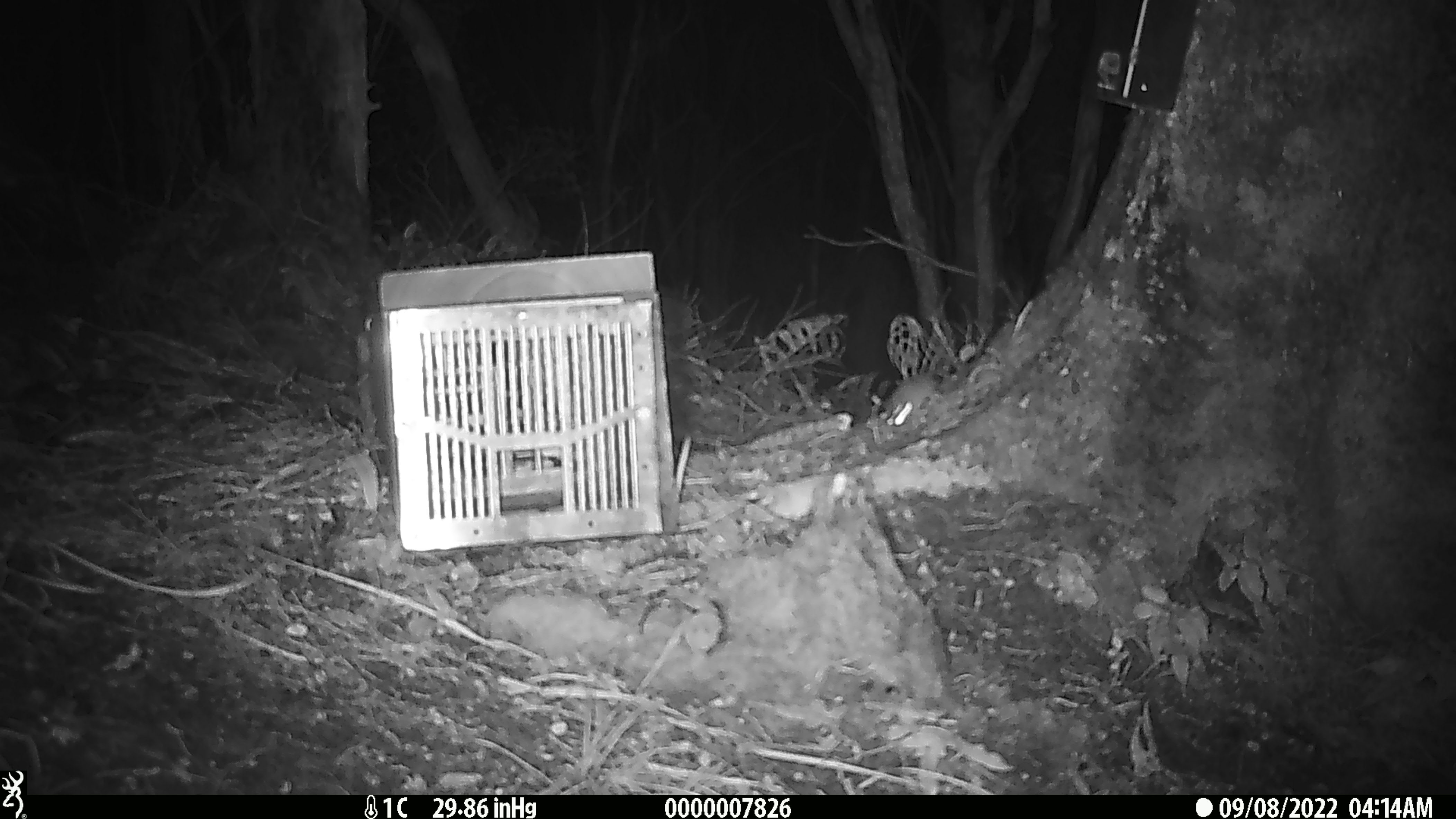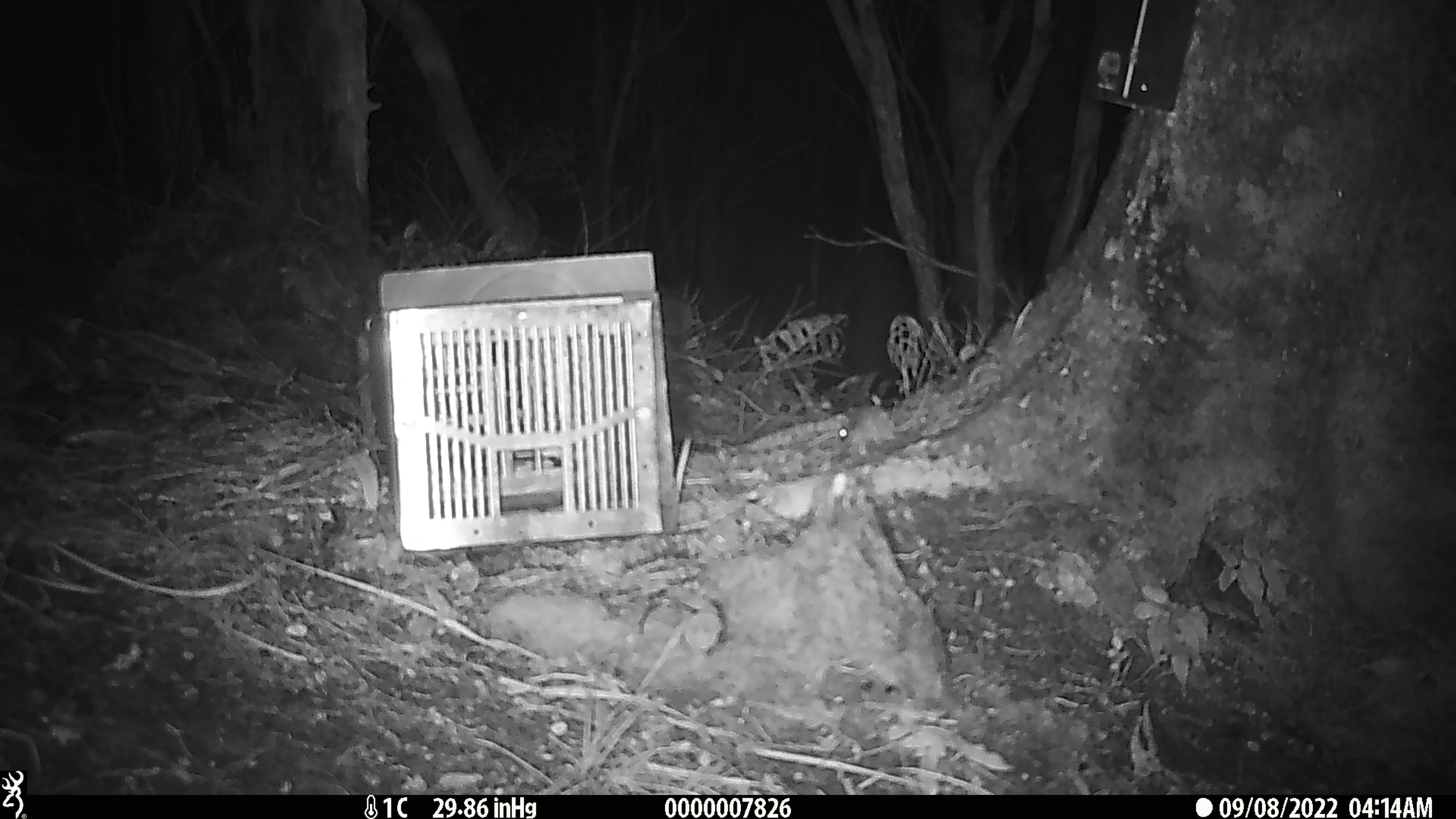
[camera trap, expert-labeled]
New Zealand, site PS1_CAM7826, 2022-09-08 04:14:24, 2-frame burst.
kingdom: Animalia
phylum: Chordata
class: Mammalia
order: Rodentia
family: Muridae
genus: Mus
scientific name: Mus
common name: mouse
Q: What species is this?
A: Mouse (Mus).